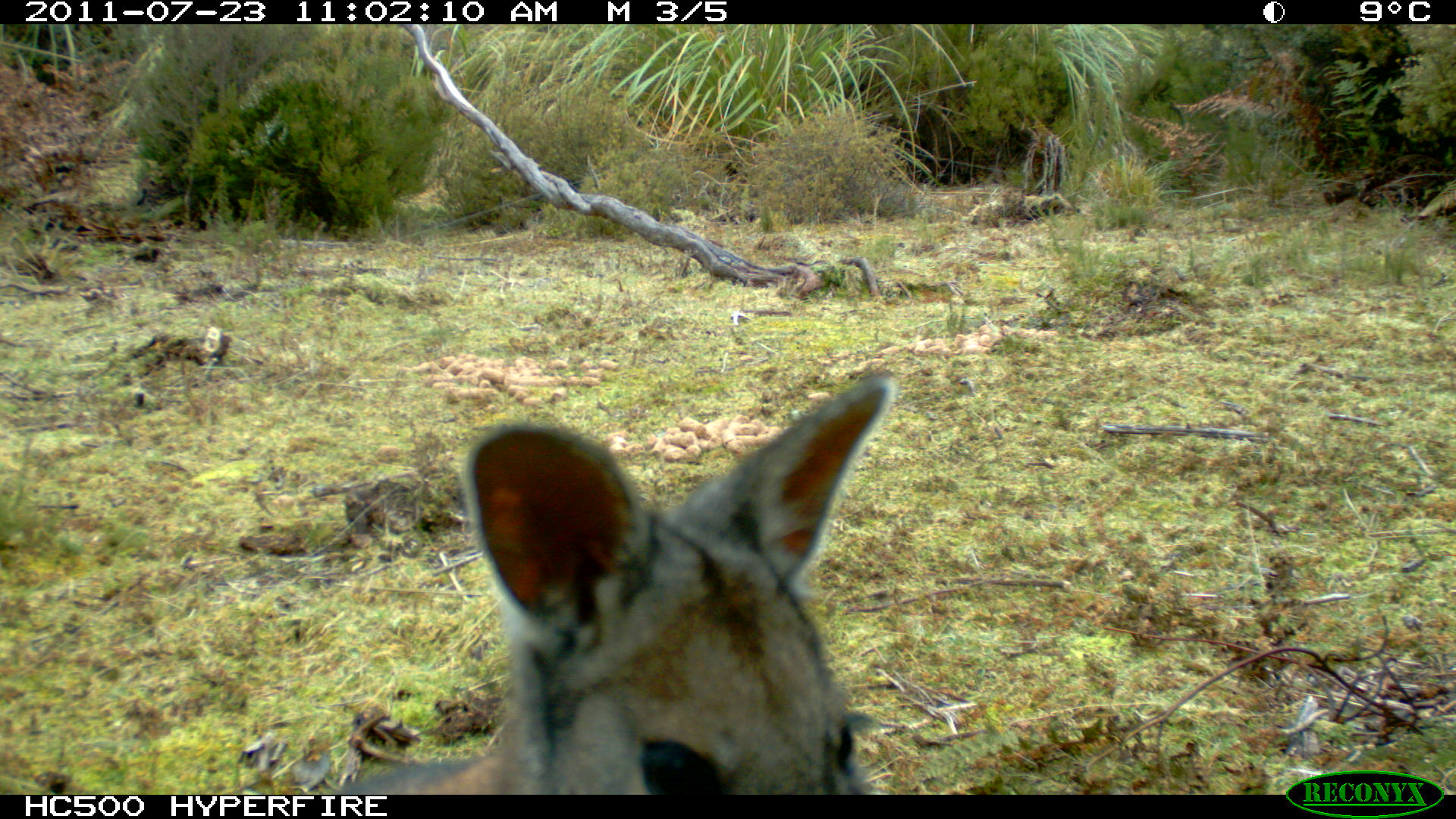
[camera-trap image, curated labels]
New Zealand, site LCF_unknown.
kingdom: Animalia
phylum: Chordata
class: Mammalia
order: Diprotodontia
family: Macropodidae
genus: Notamacropus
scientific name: Notamacropus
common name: wallaby